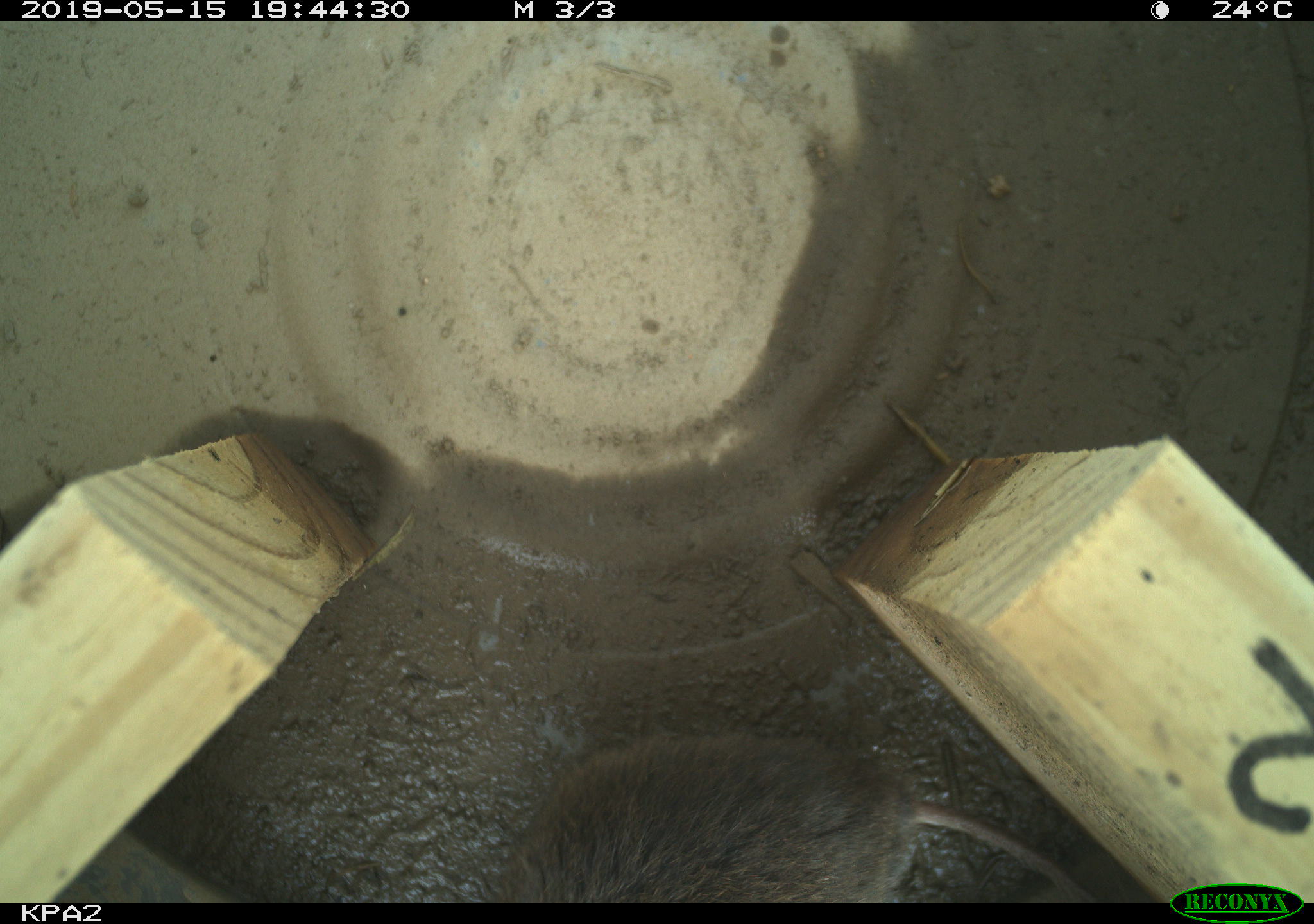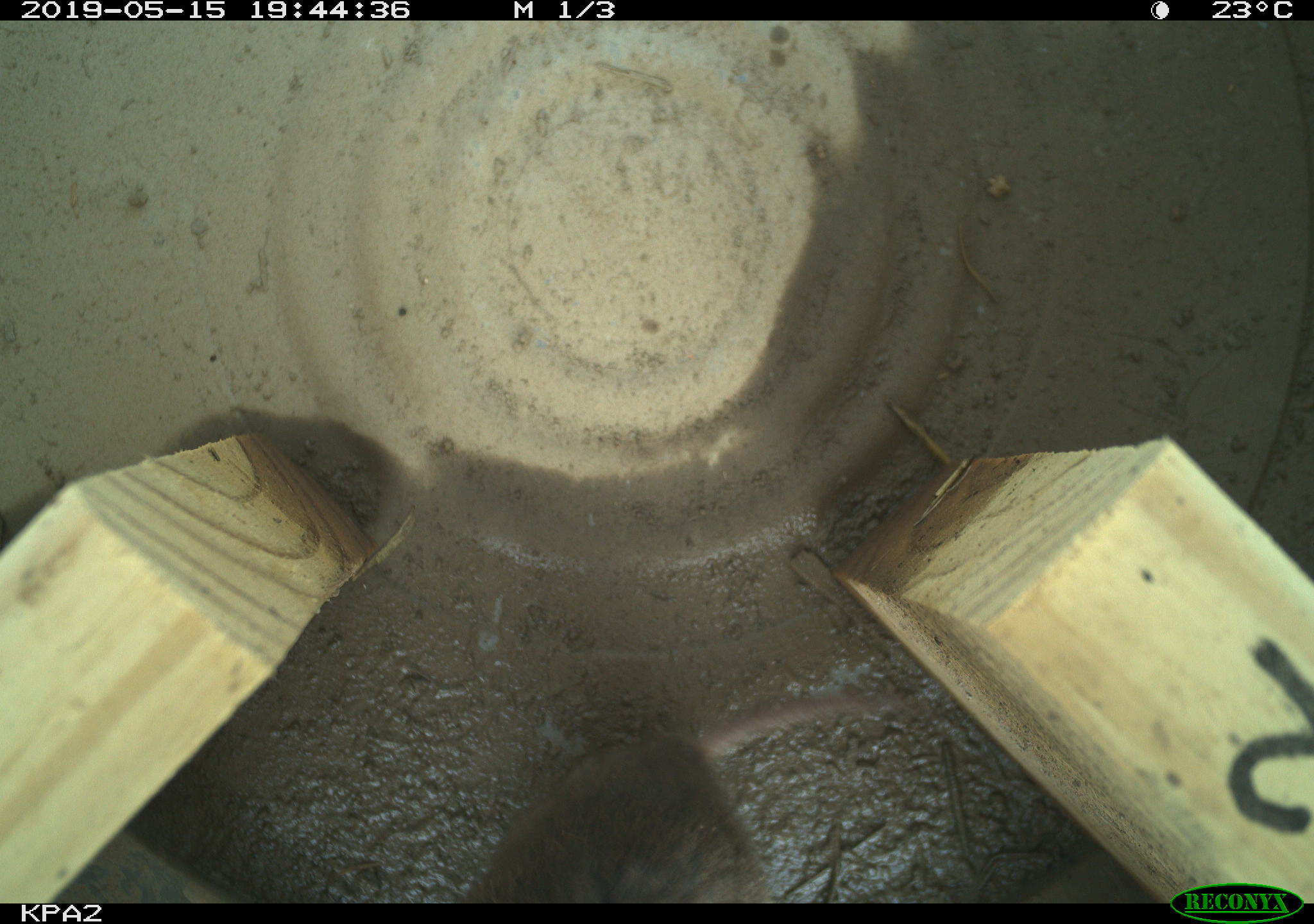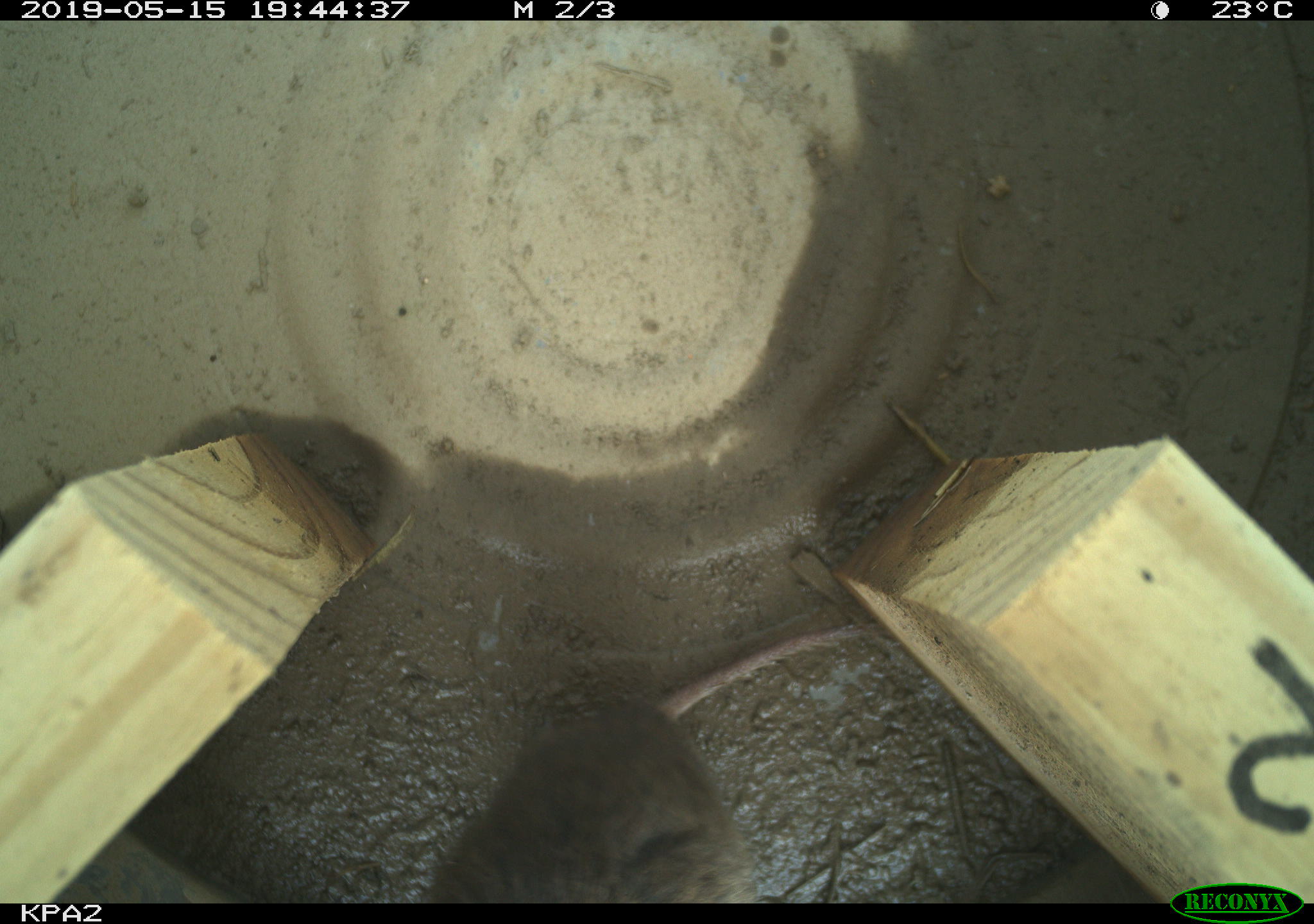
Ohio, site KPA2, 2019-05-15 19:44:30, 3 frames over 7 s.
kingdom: Animalia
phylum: Chordata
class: Mammalia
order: Rodentia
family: Cricetidae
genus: Microtus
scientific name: Microtus pennsylvanicus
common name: meadow vole